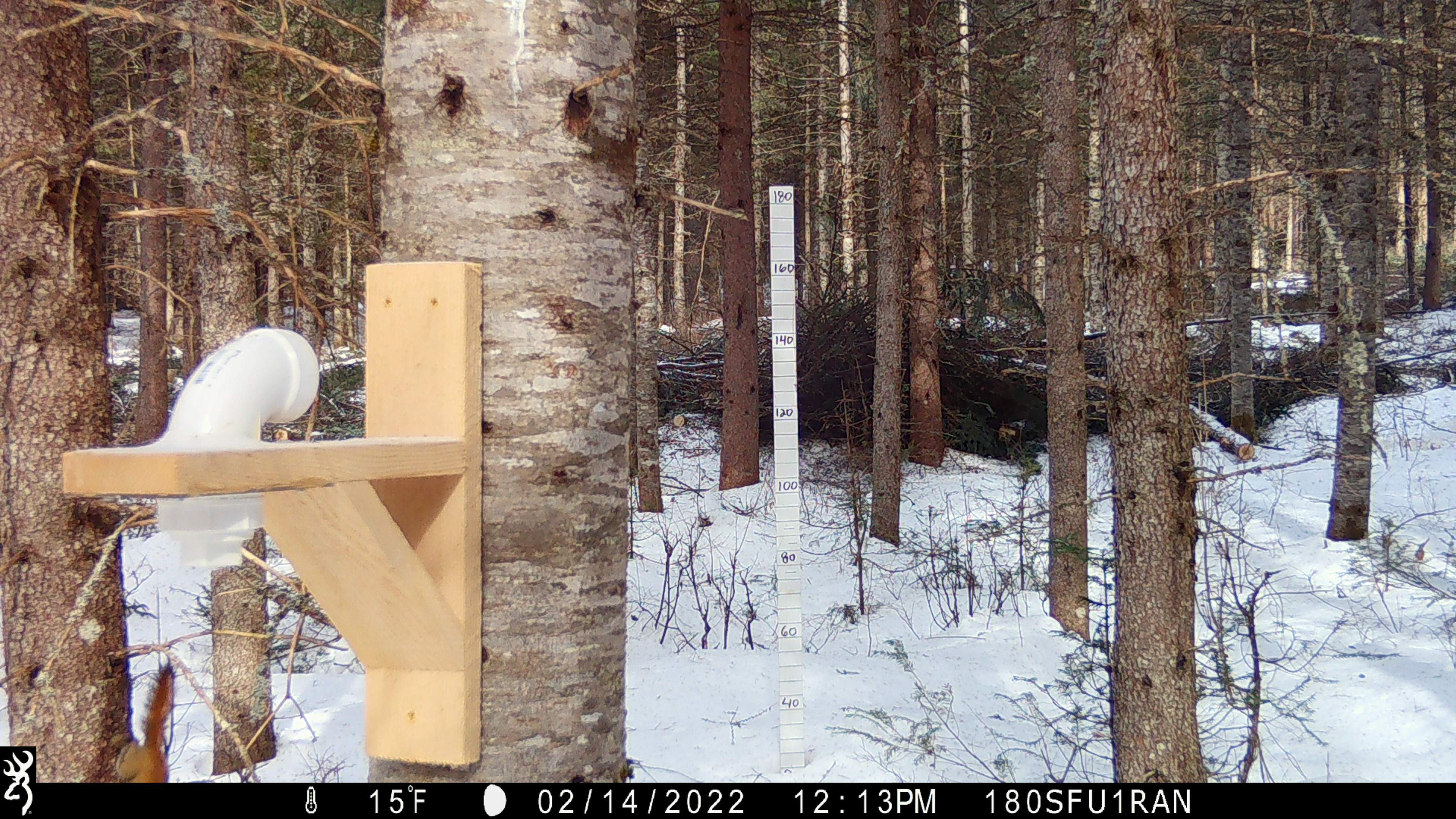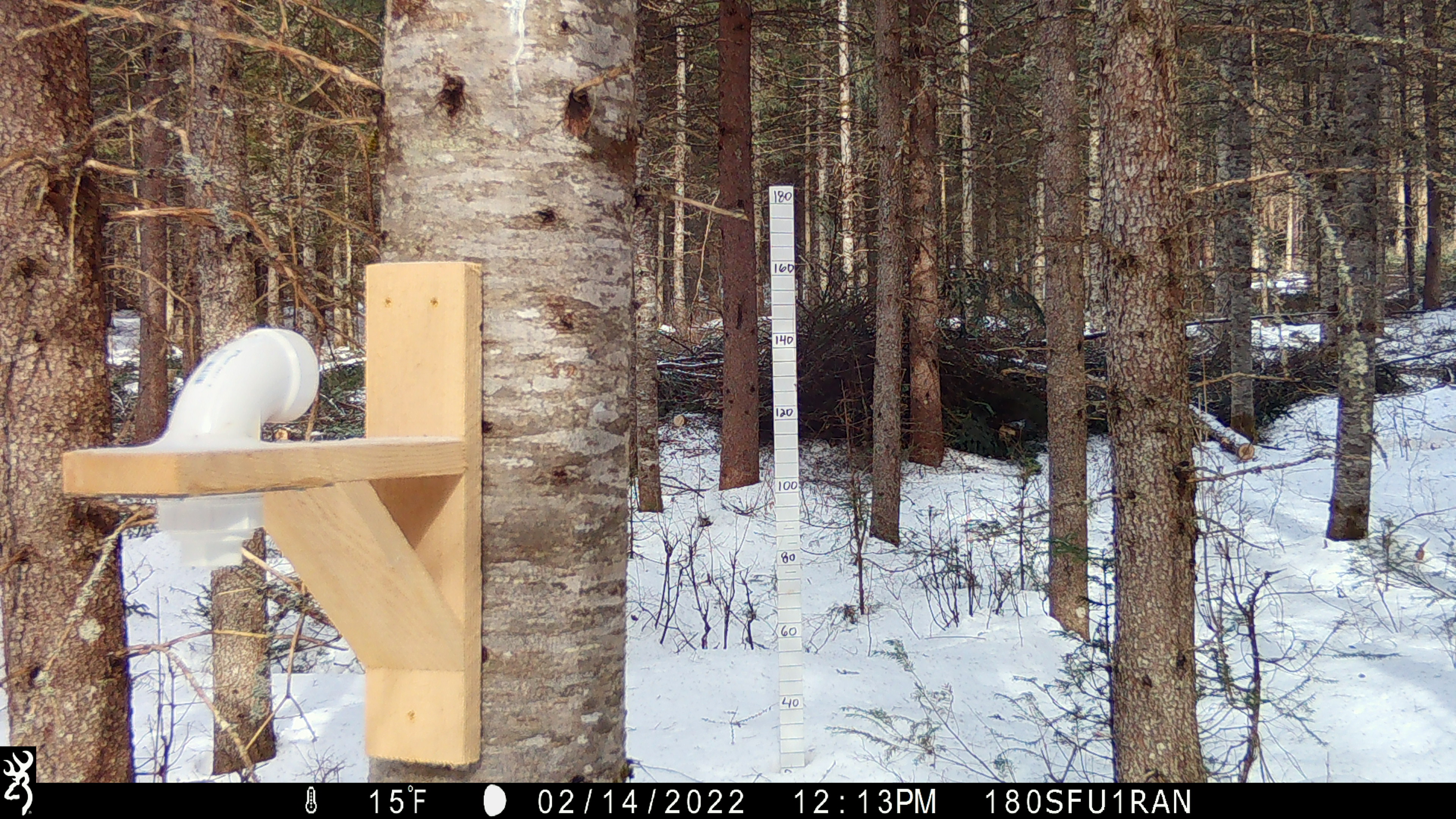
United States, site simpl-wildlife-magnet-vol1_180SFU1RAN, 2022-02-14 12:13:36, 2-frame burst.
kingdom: Animalia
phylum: Chordata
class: Mammalia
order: Rodentia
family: Sciuridae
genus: Tamiasciurus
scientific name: Tamiasciurus hudsonicus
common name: red squirrel